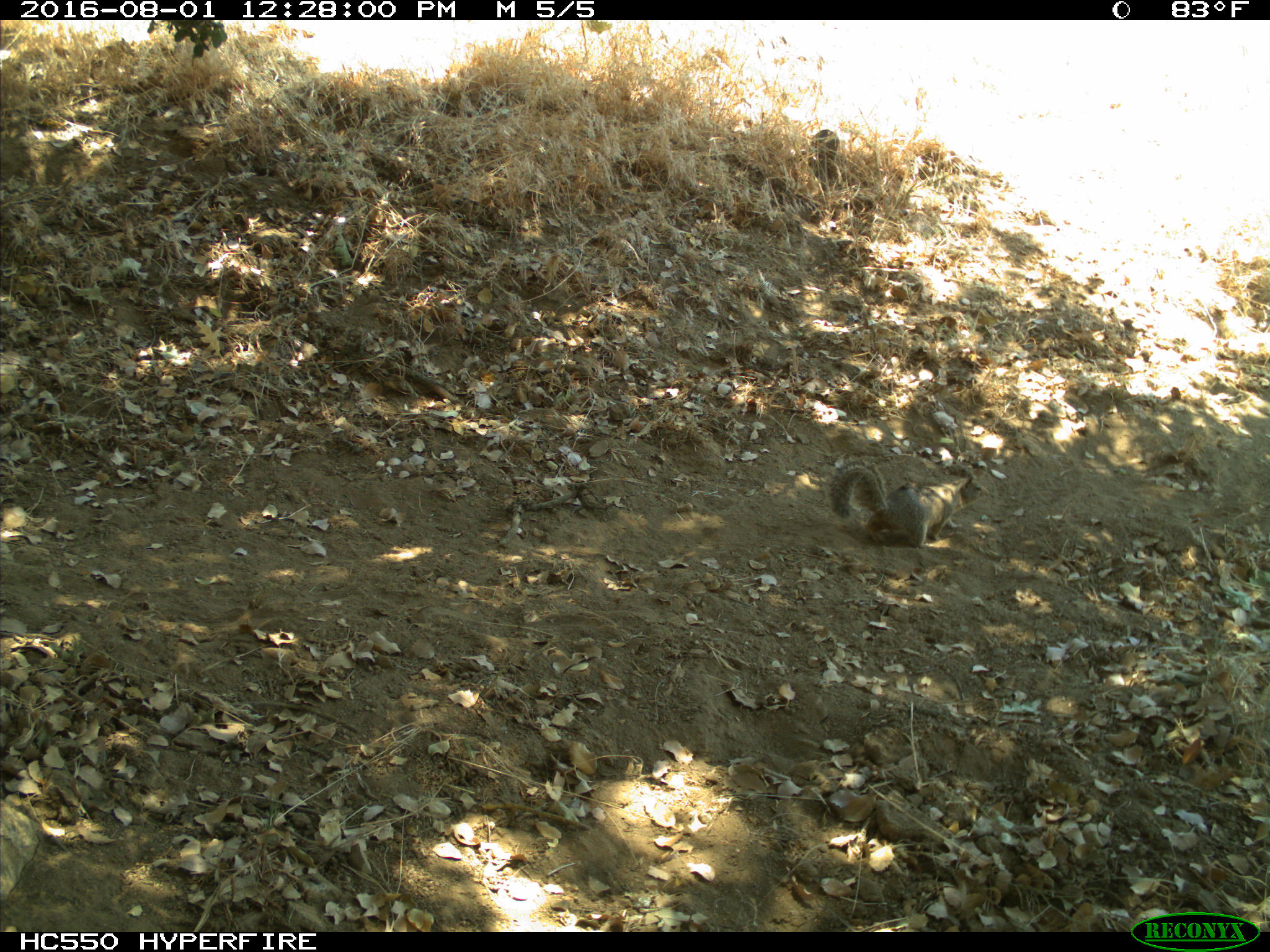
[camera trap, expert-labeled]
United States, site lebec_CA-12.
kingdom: Animalia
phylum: Chordata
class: Mammalia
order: Rodentia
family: Sciuridae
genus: Otospermophilus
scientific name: Otospermophilus beecheyi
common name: california ground squirrel